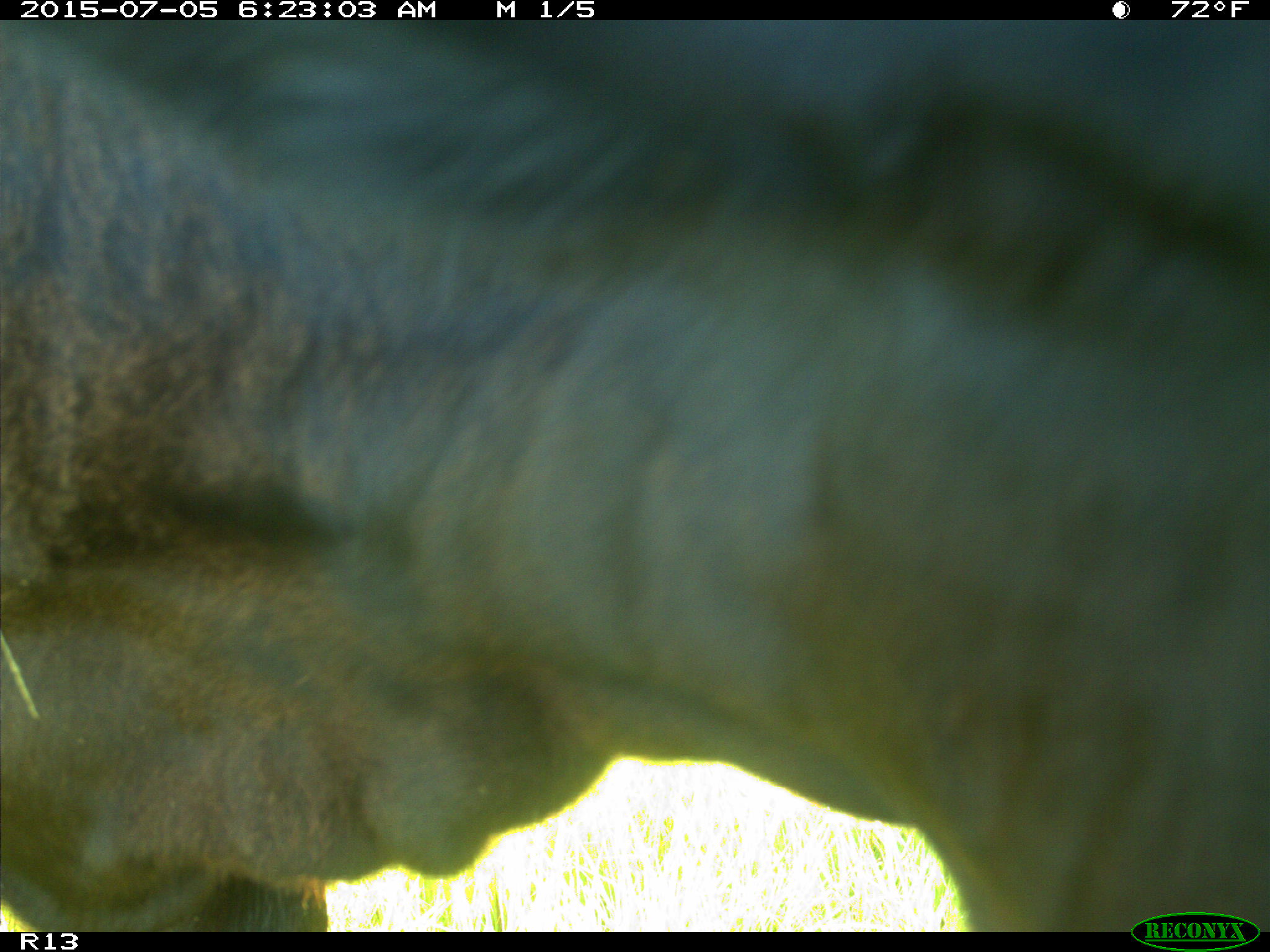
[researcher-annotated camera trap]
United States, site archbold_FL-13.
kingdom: Animalia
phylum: Chordata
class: Mammalia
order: Artiodactyla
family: Bovidae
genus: Bos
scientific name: Bos taurus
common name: domestic cow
Bos taurus (domestic cow).